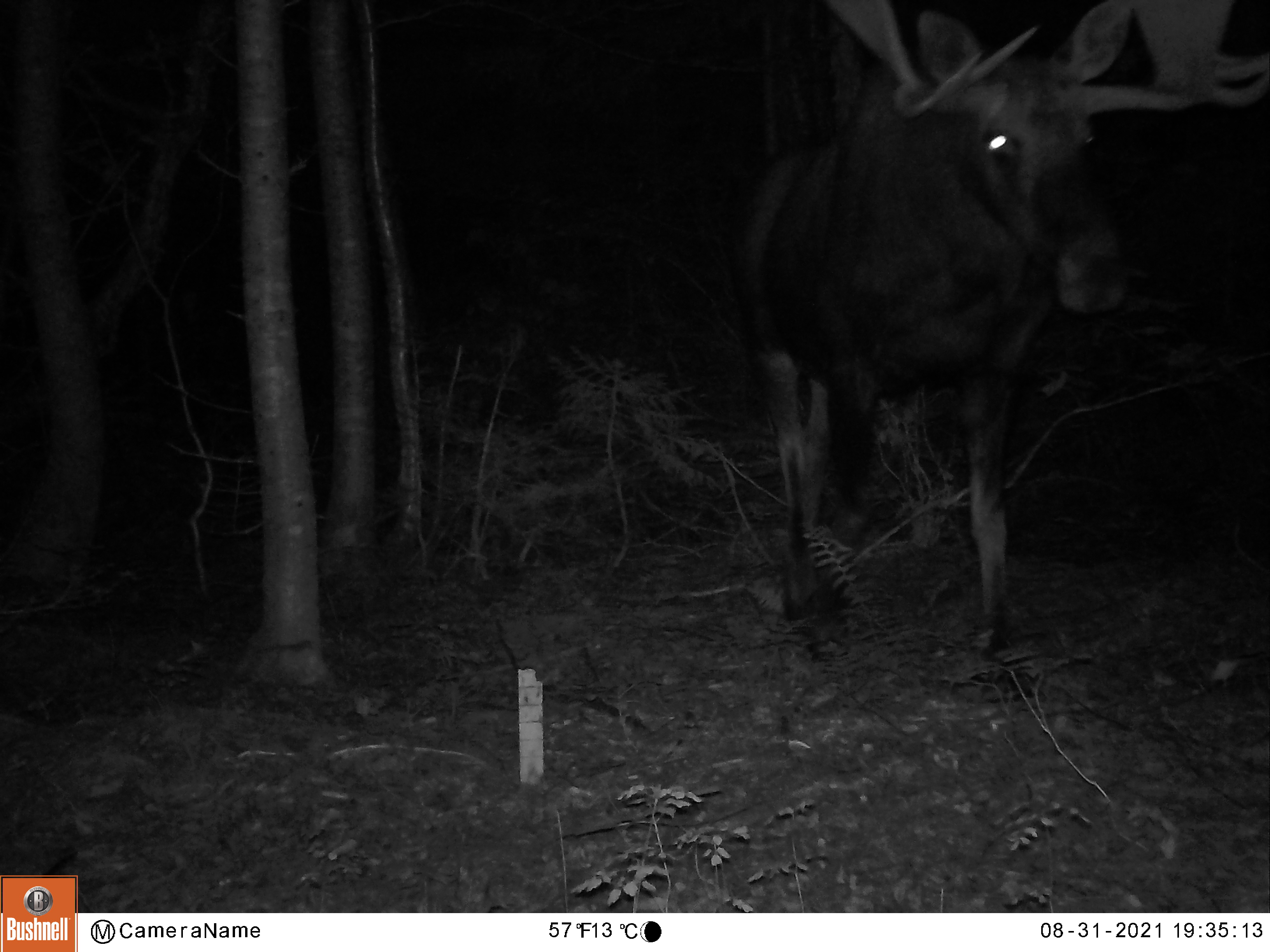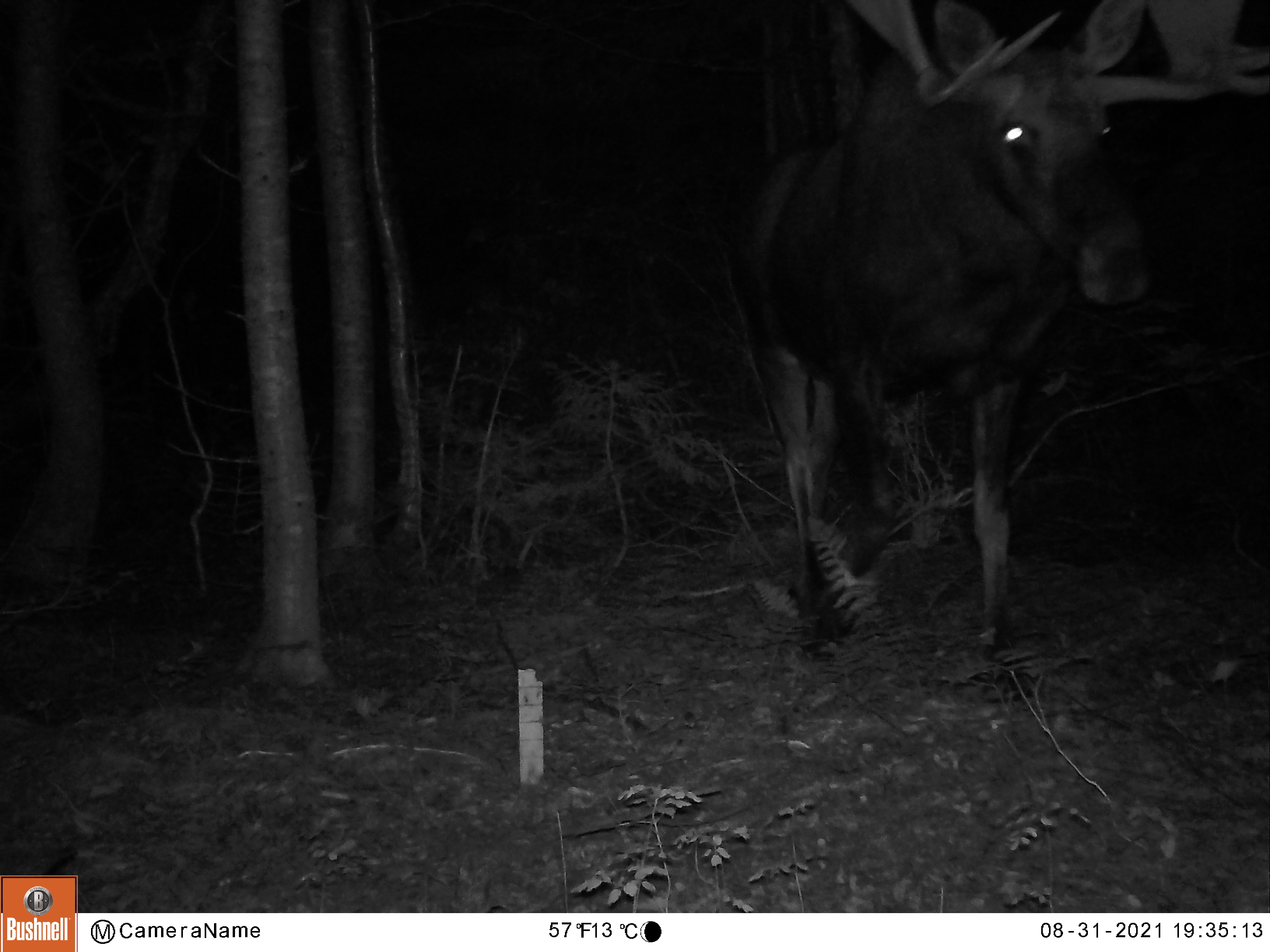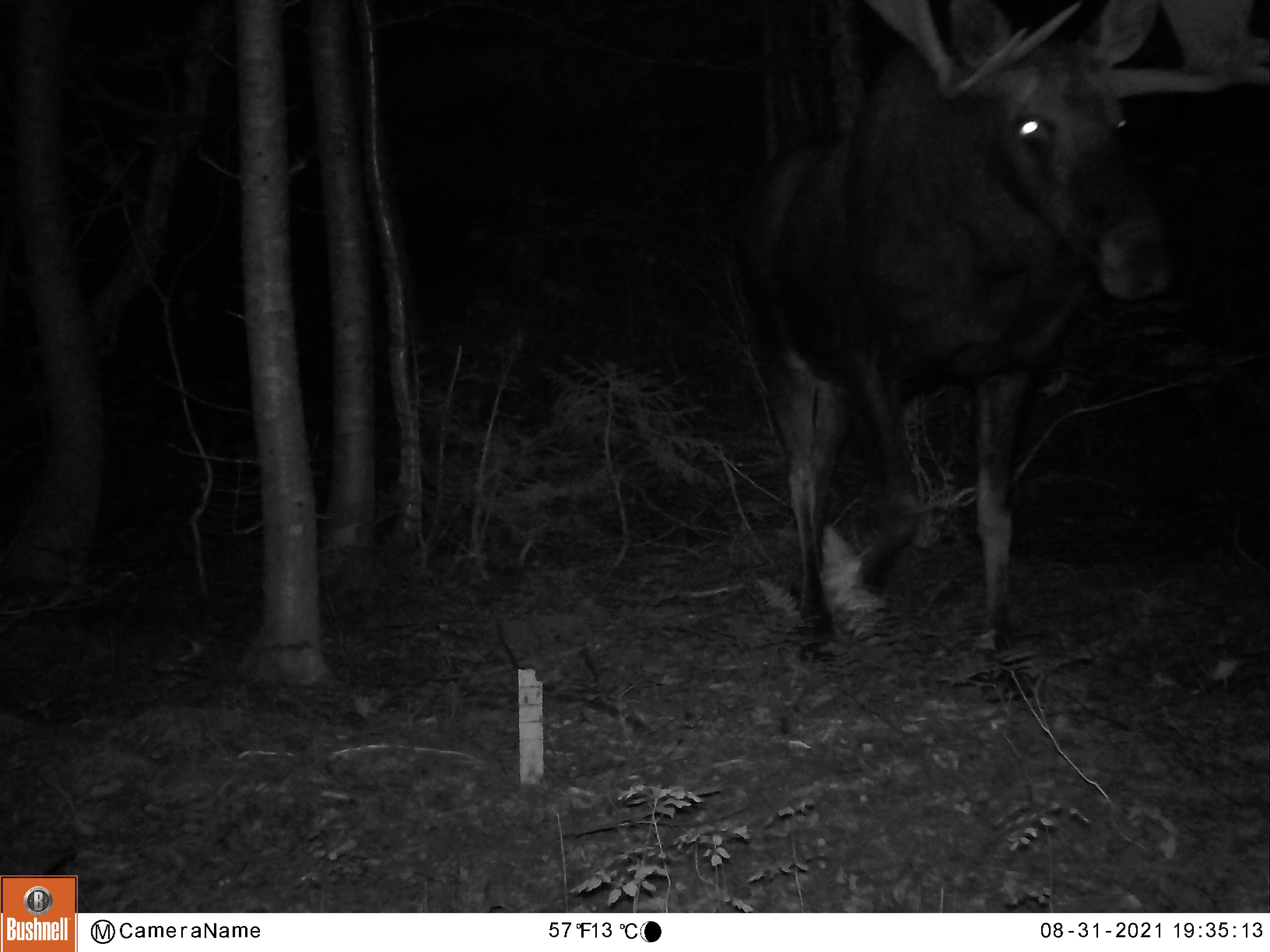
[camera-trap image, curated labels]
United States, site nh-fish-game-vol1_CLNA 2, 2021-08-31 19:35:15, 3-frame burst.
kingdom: Animalia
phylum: Chordata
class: Mammalia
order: Artiodactyla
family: Cervidae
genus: Alces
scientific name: Alces alces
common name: moose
Moose (Alces alces).